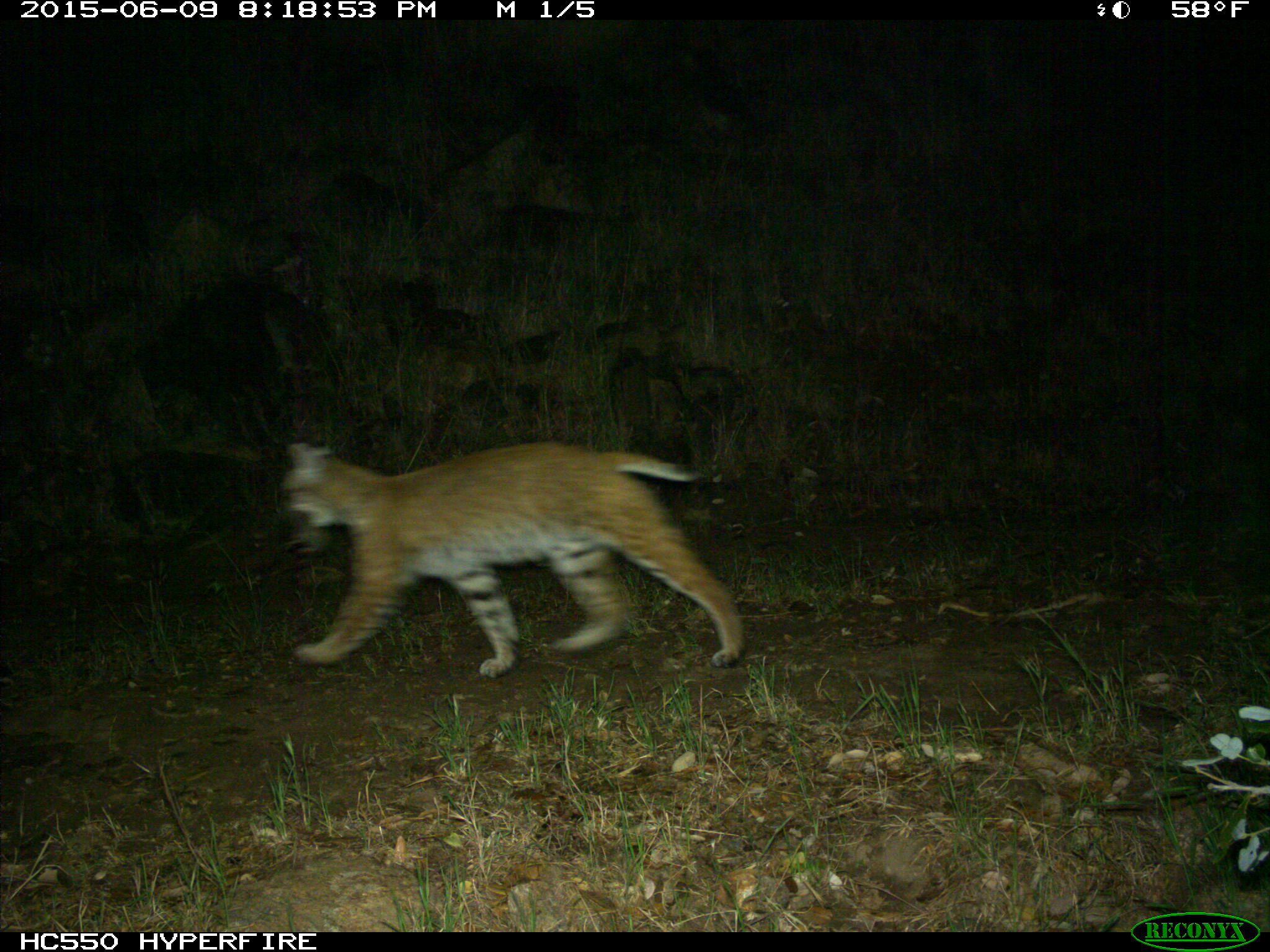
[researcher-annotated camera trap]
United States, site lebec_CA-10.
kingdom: Animalia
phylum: Chordata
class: Mammalia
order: Carnivora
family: Felidae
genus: Lynx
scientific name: Lynx rufus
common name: bobcat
Lynx rufus (bobcat).